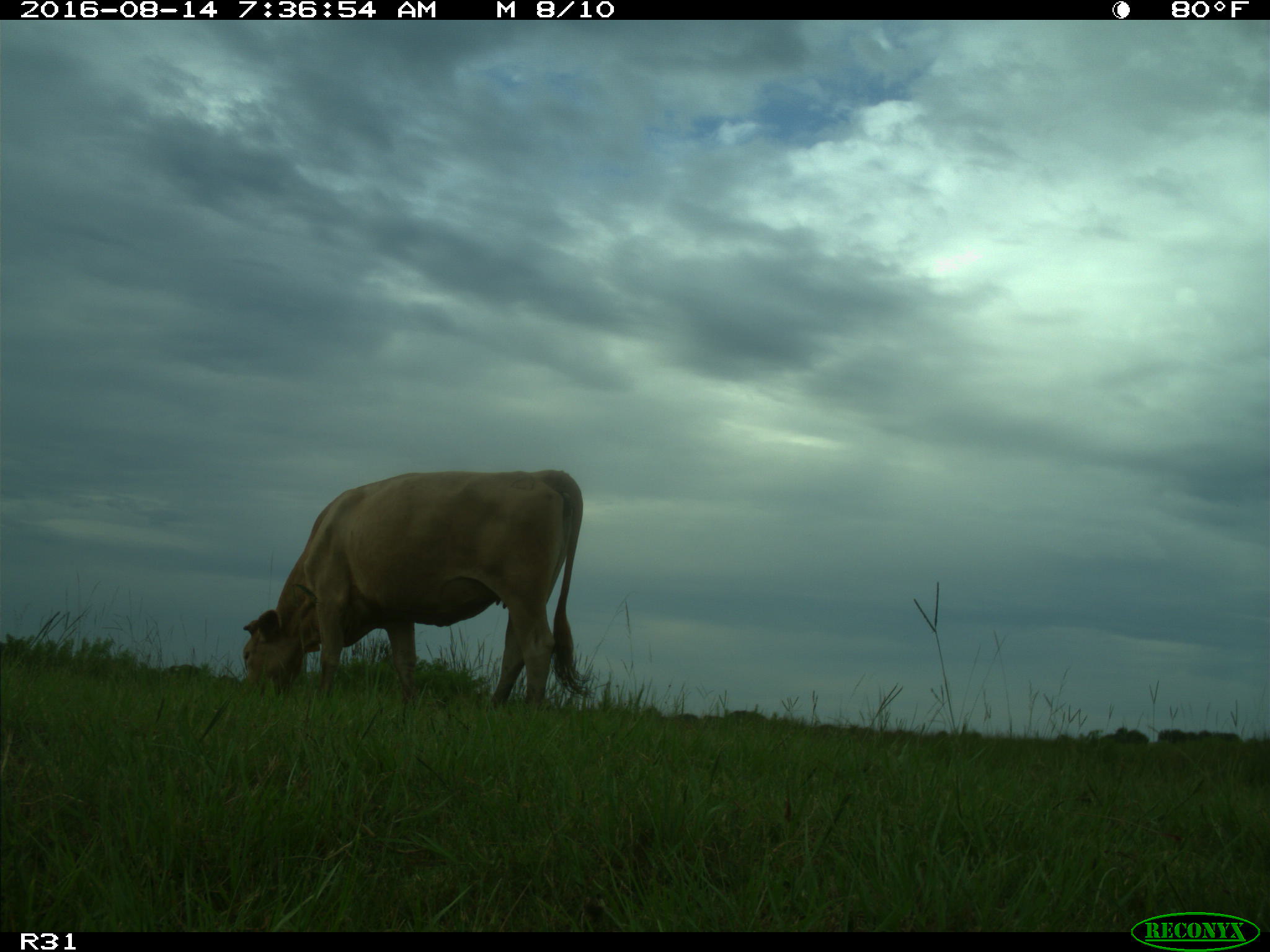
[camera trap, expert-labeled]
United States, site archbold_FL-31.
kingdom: Animalia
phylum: Chordata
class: Mammalia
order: Artiodactyla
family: Bovidae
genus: Bos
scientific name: Bos taurus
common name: domestic cow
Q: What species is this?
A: Bos taurus (domestic cow).